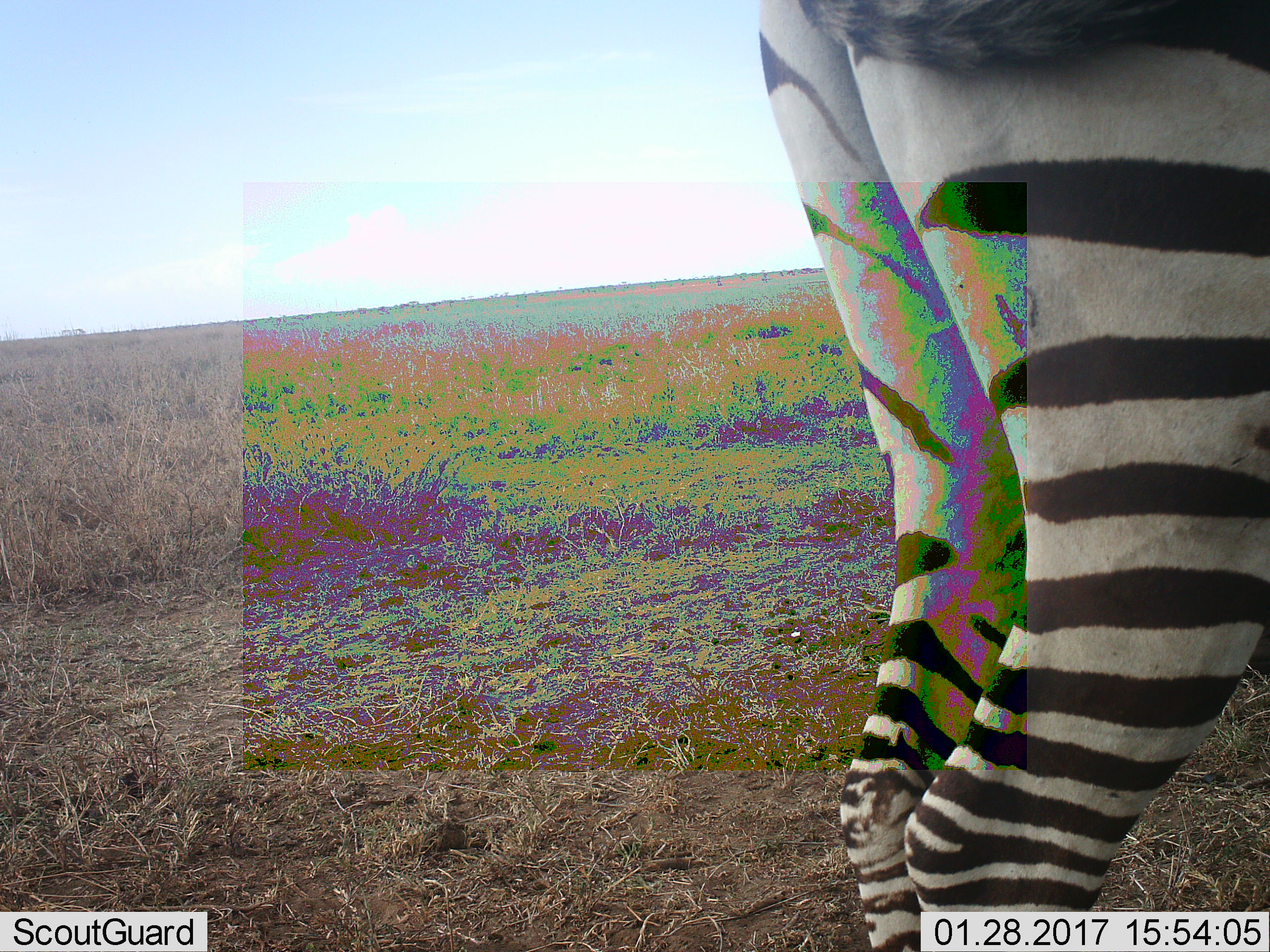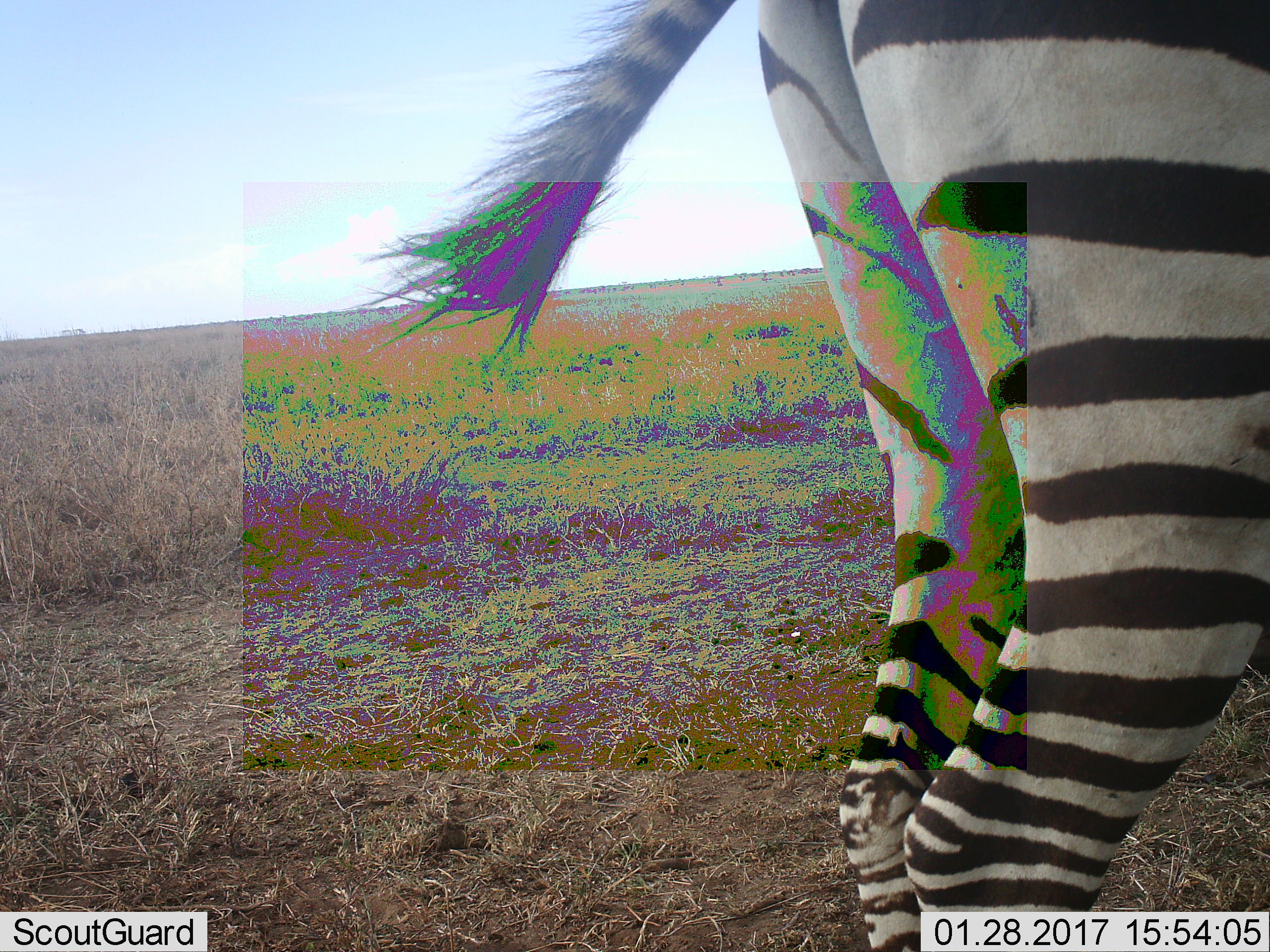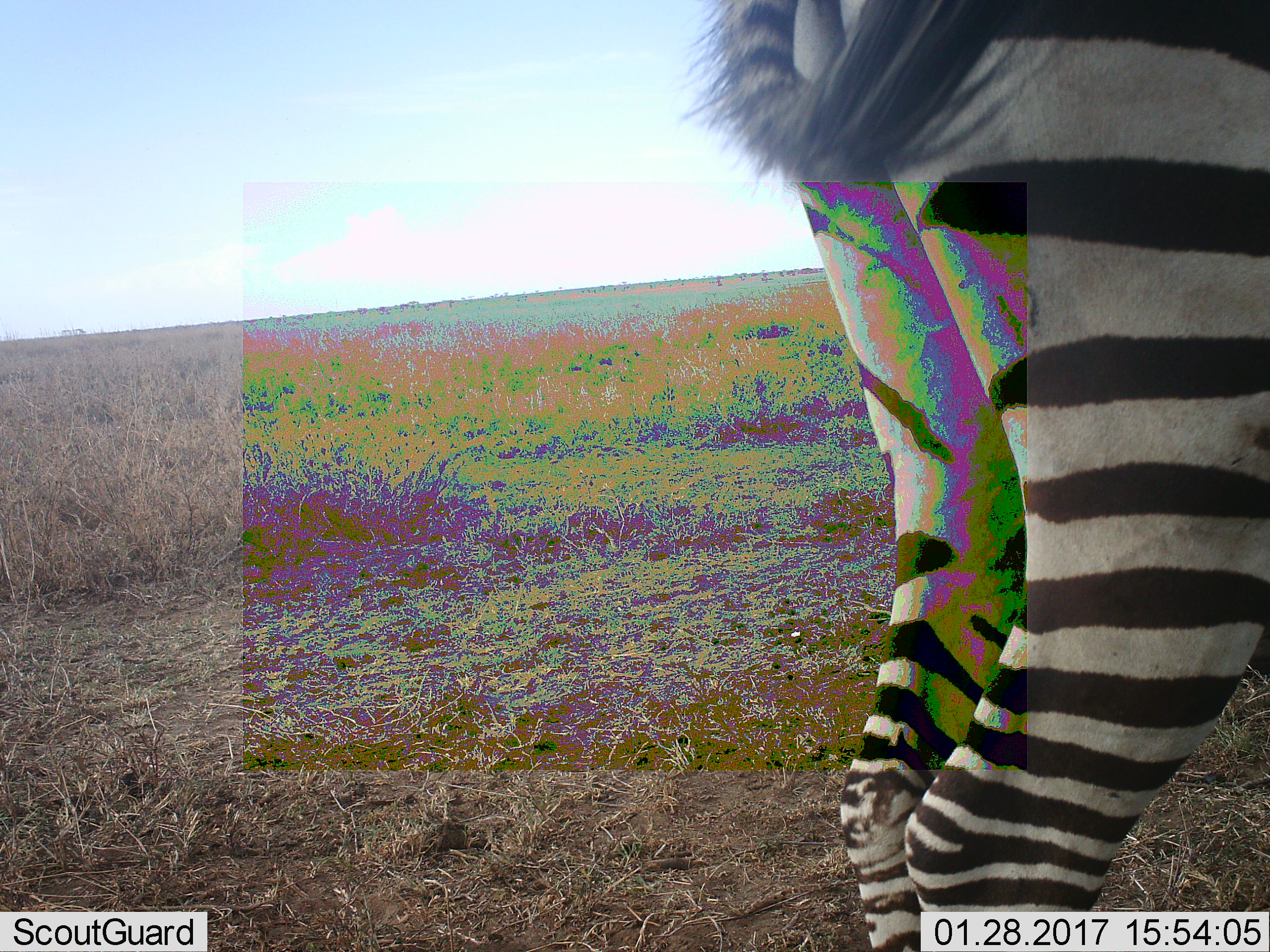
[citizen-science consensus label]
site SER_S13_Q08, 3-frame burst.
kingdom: Animalia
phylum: Chordata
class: Mammalia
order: Perissodactyla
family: Equidae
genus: Equus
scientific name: Equus quagga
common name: plains zebra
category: zebraplains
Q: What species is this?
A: Zebraplains (plains zebra) (Equus quagga).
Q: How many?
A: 1.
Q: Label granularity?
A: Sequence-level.